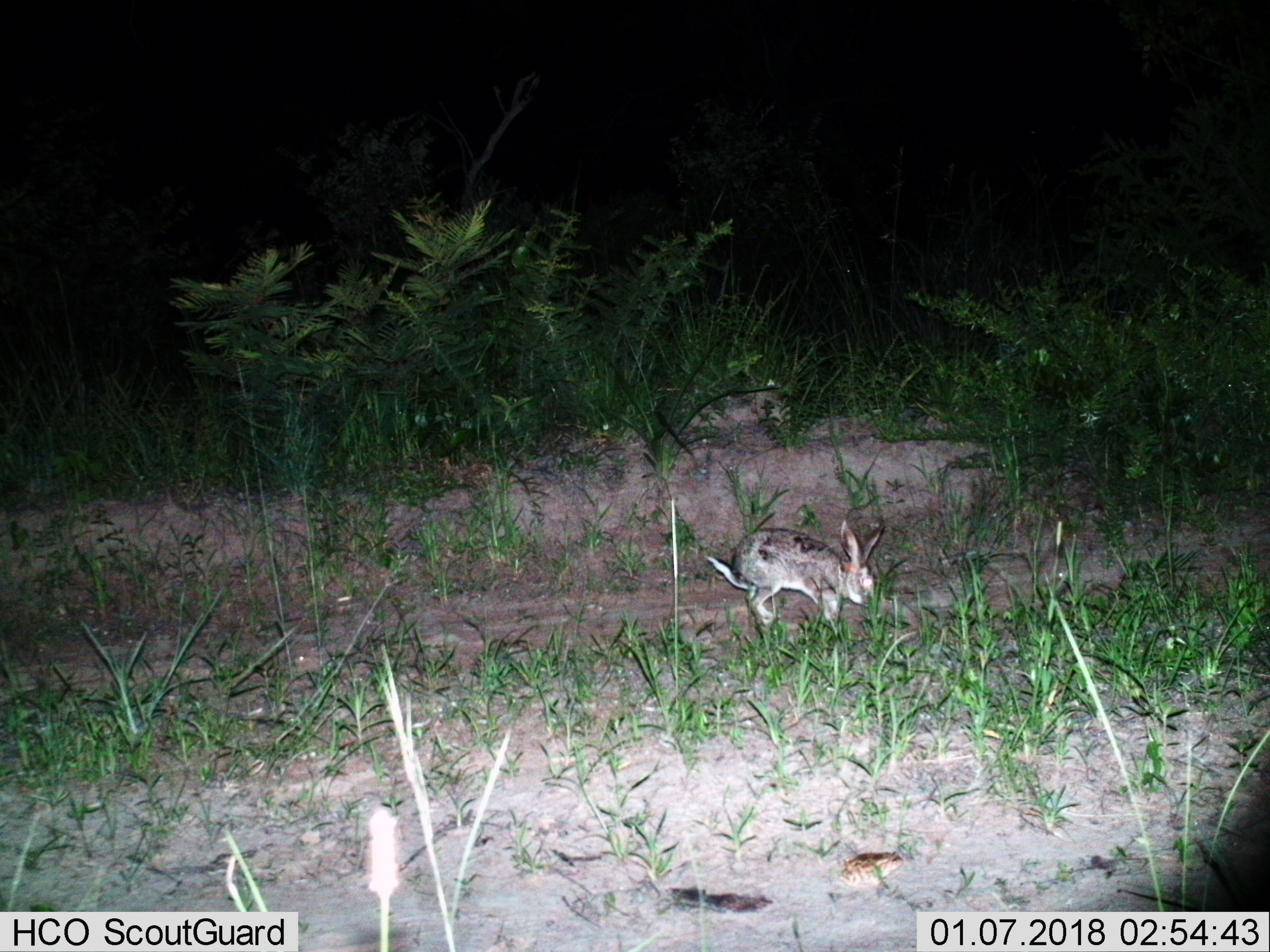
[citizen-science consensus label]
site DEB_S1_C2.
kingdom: Animalia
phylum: Chordata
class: Mammalia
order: Lagomorpha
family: Leporidae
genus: Lepus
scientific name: Lepus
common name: hare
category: hareunknown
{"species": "hareunknown (hare) (Lepus)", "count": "1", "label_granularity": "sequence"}